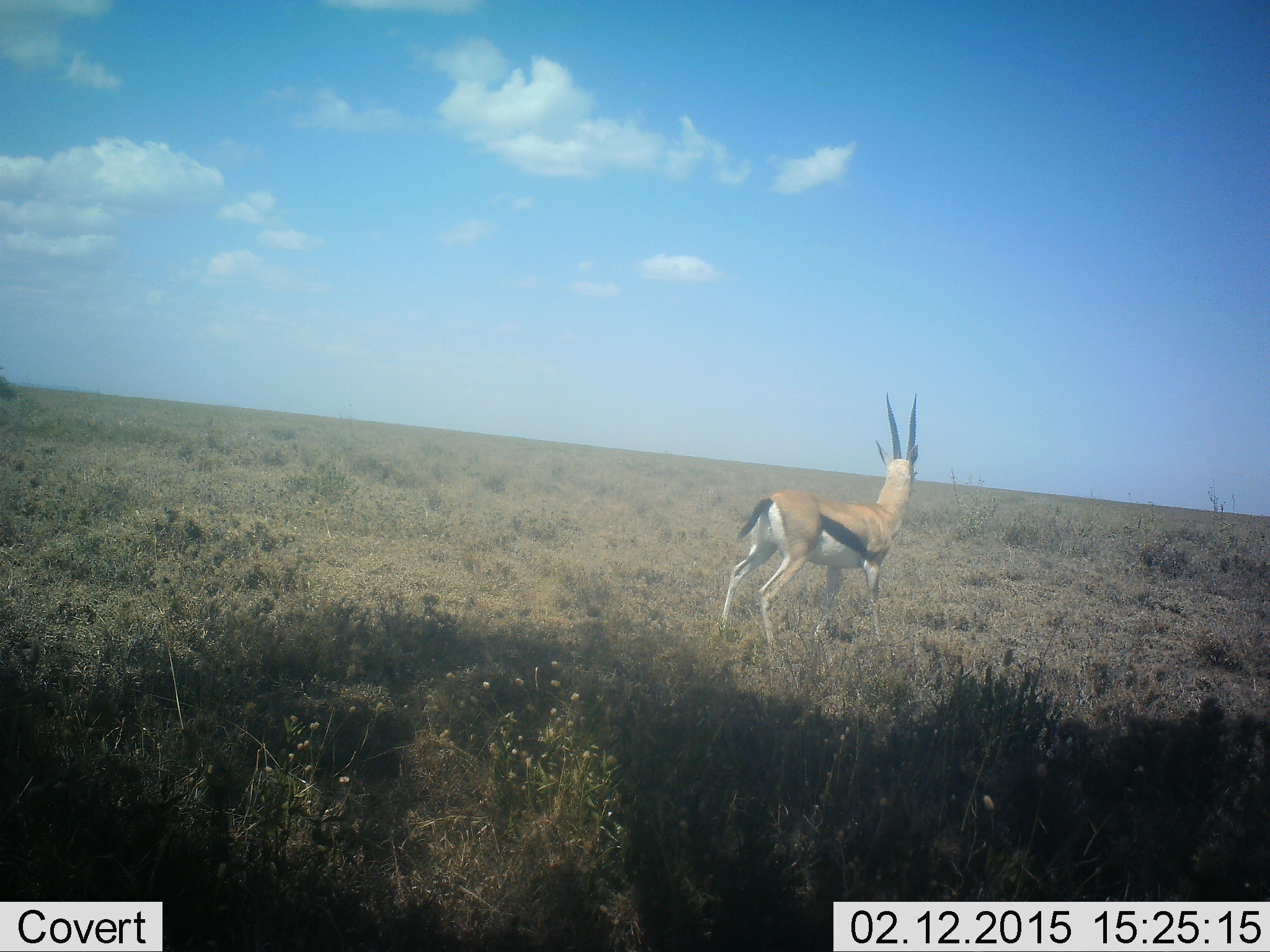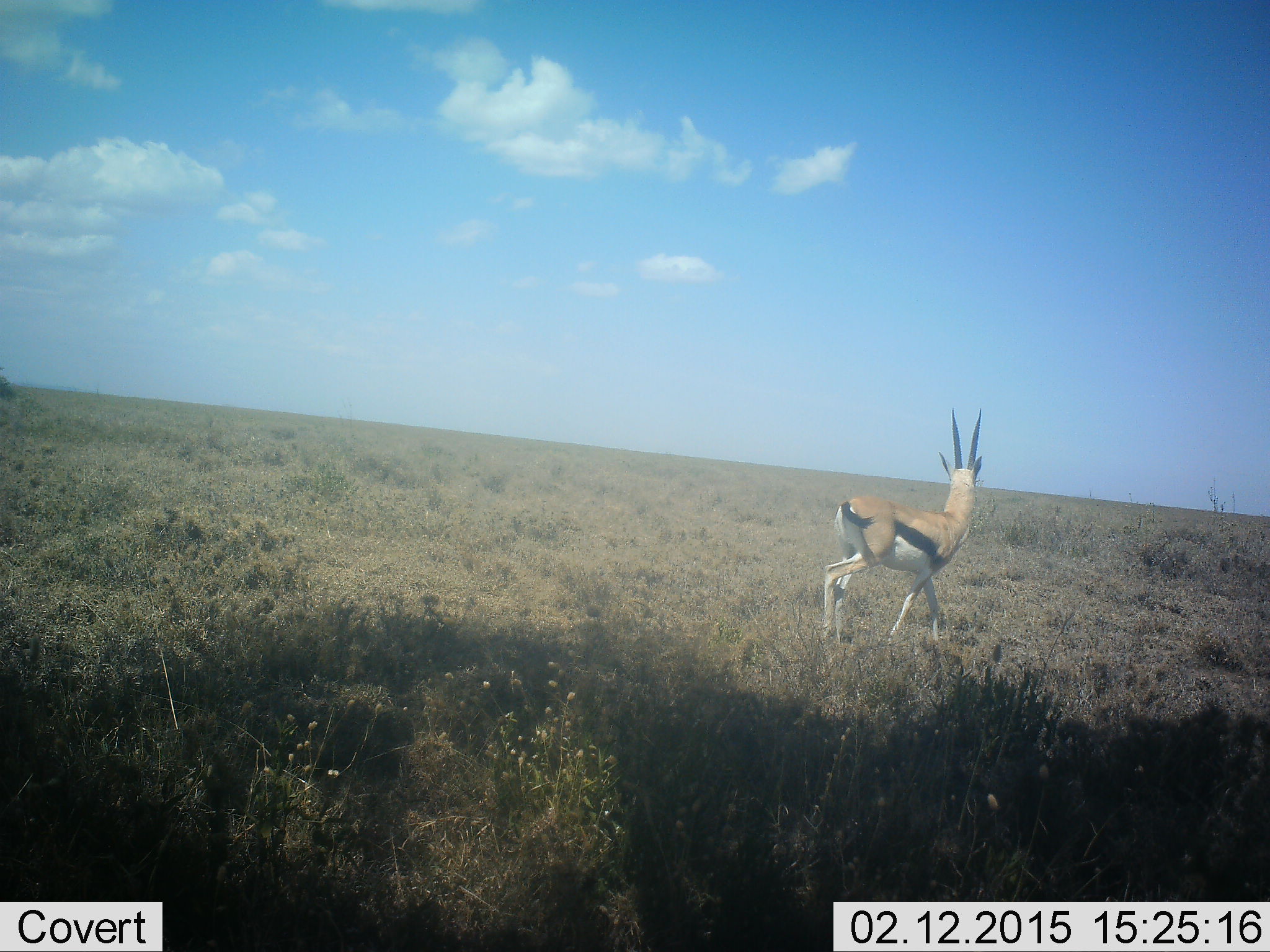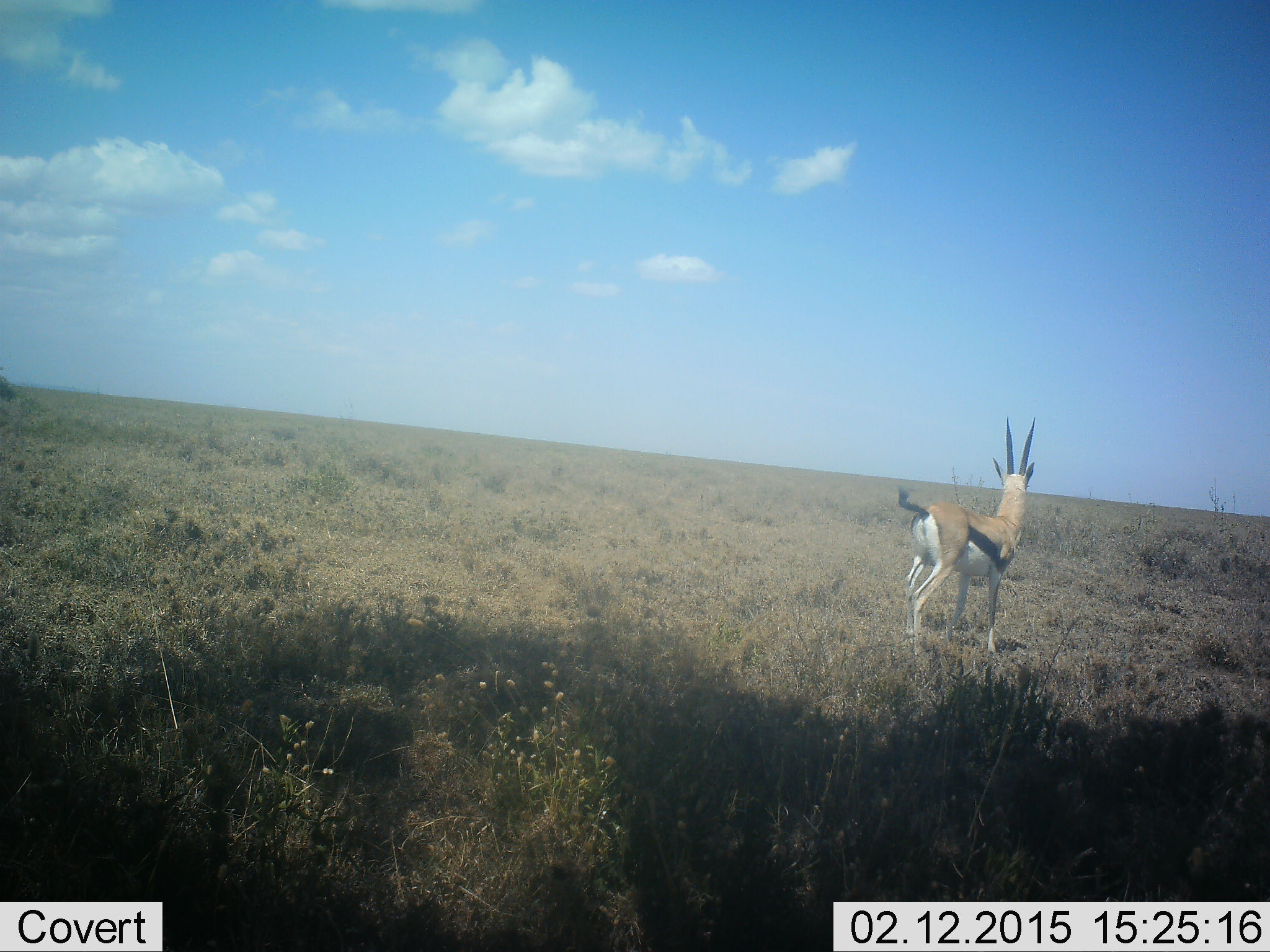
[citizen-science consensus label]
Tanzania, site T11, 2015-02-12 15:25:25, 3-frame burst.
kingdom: Animalia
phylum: Chordata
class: Mammalia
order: Artiodactyla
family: Bovidae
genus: Eudorcas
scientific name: Eudorcas thomsonii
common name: thomson's gazelle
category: gazellethomsons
Gazellethomsons (thomson's gazelle) (Eudorcas thomsonii), count 1. Behavior (volunteer vote fractions): standing 10%, resting 0%, moving 90%, interacting 0%. Young present (vote fraction): 0%. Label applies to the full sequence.